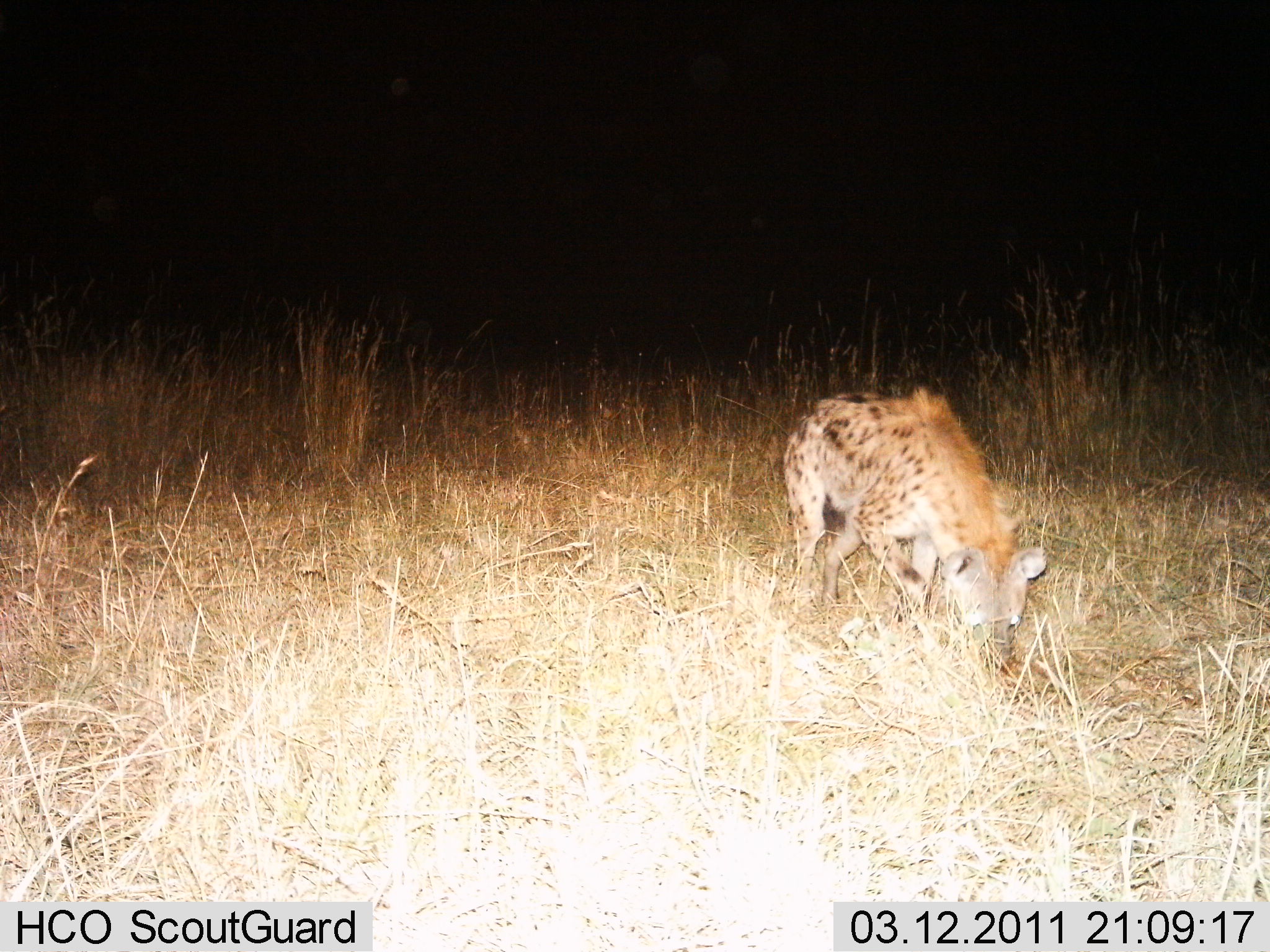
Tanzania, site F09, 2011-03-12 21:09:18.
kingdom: Animalia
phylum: Chordata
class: Mammalia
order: Carnivora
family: Hyaenidae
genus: Crocuta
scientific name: Crocuta crocuta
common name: spotted hyena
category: hyenaspotted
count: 1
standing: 18%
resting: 0%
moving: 36%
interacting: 0%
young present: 0%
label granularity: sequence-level